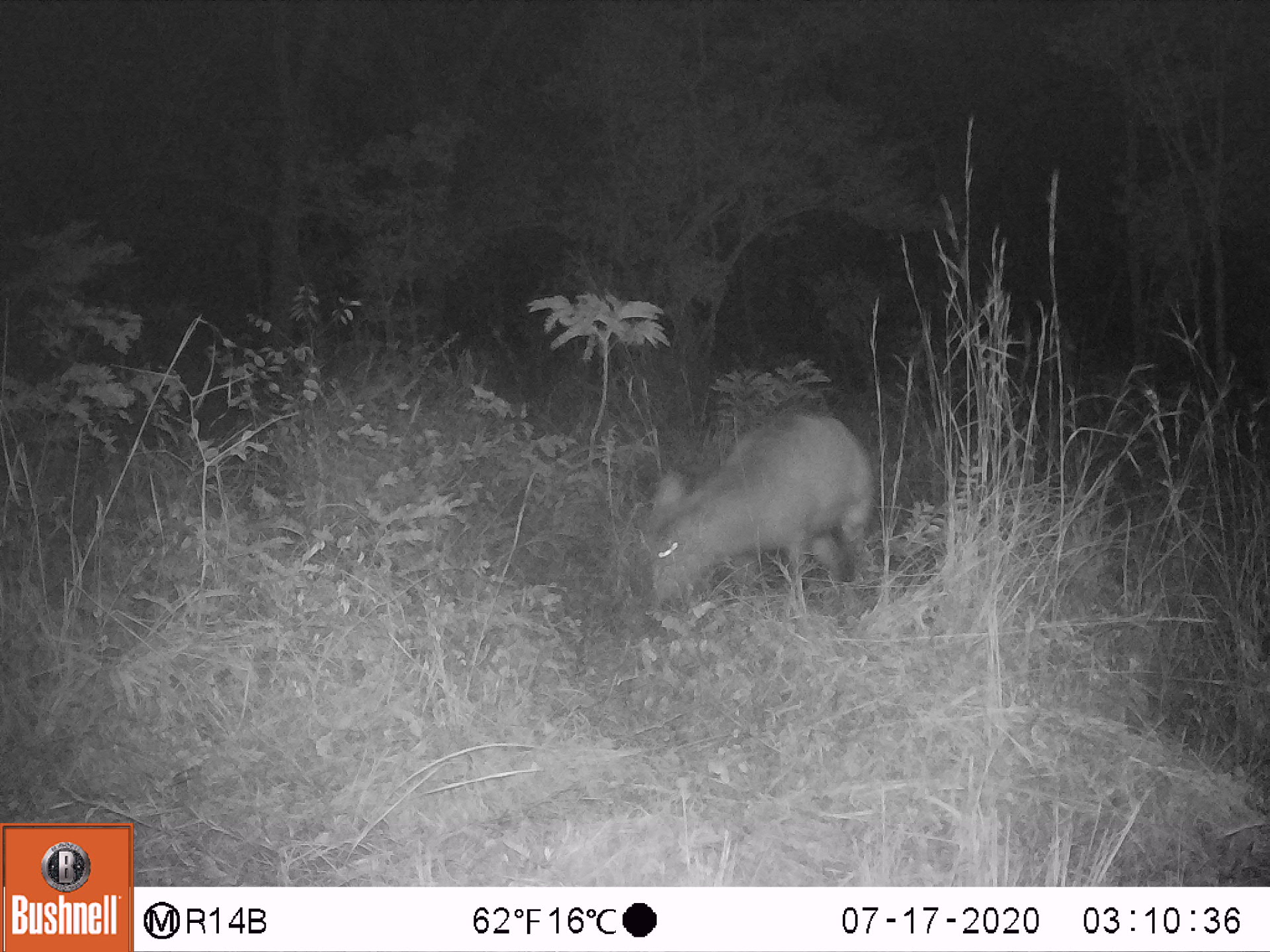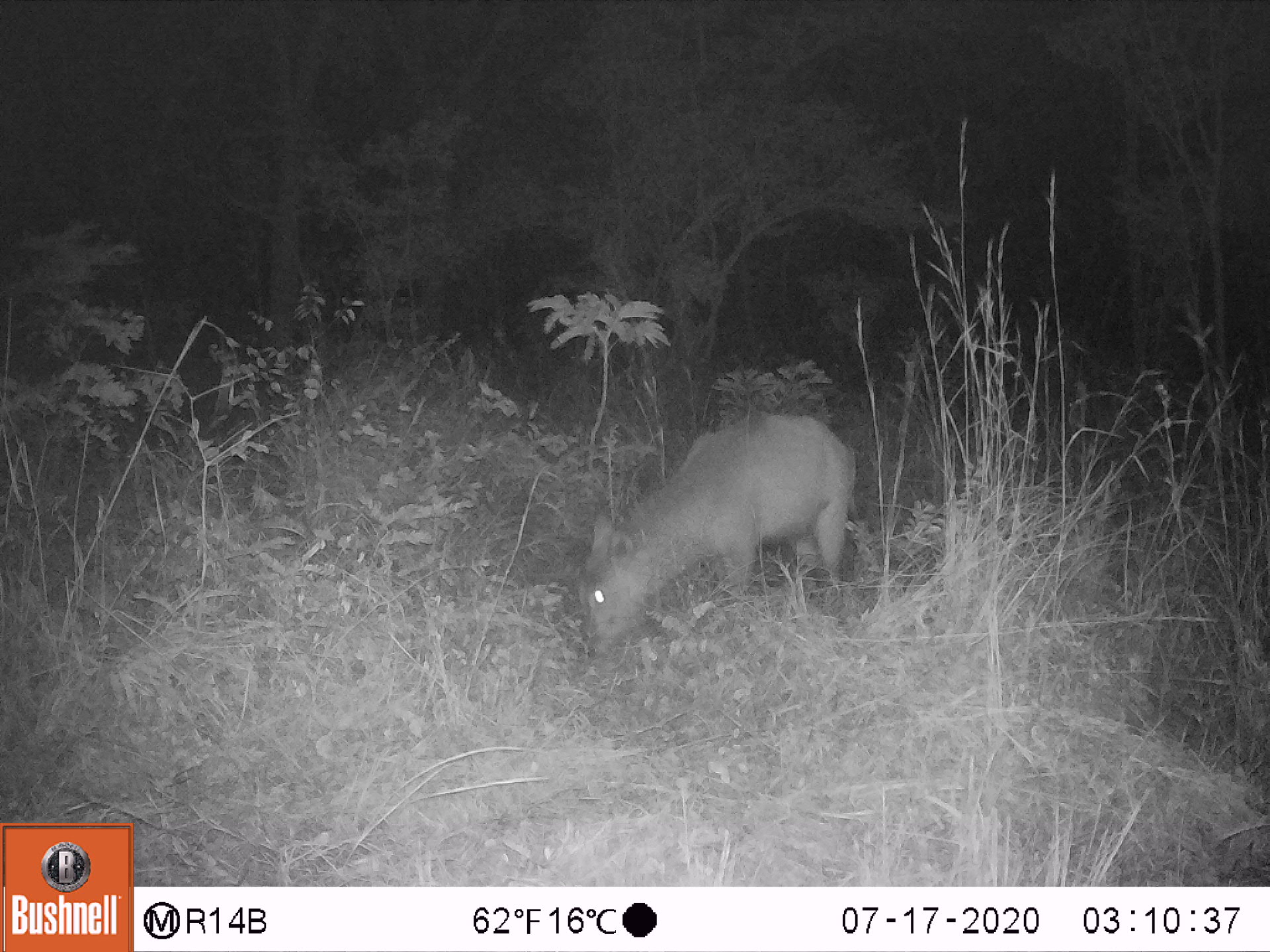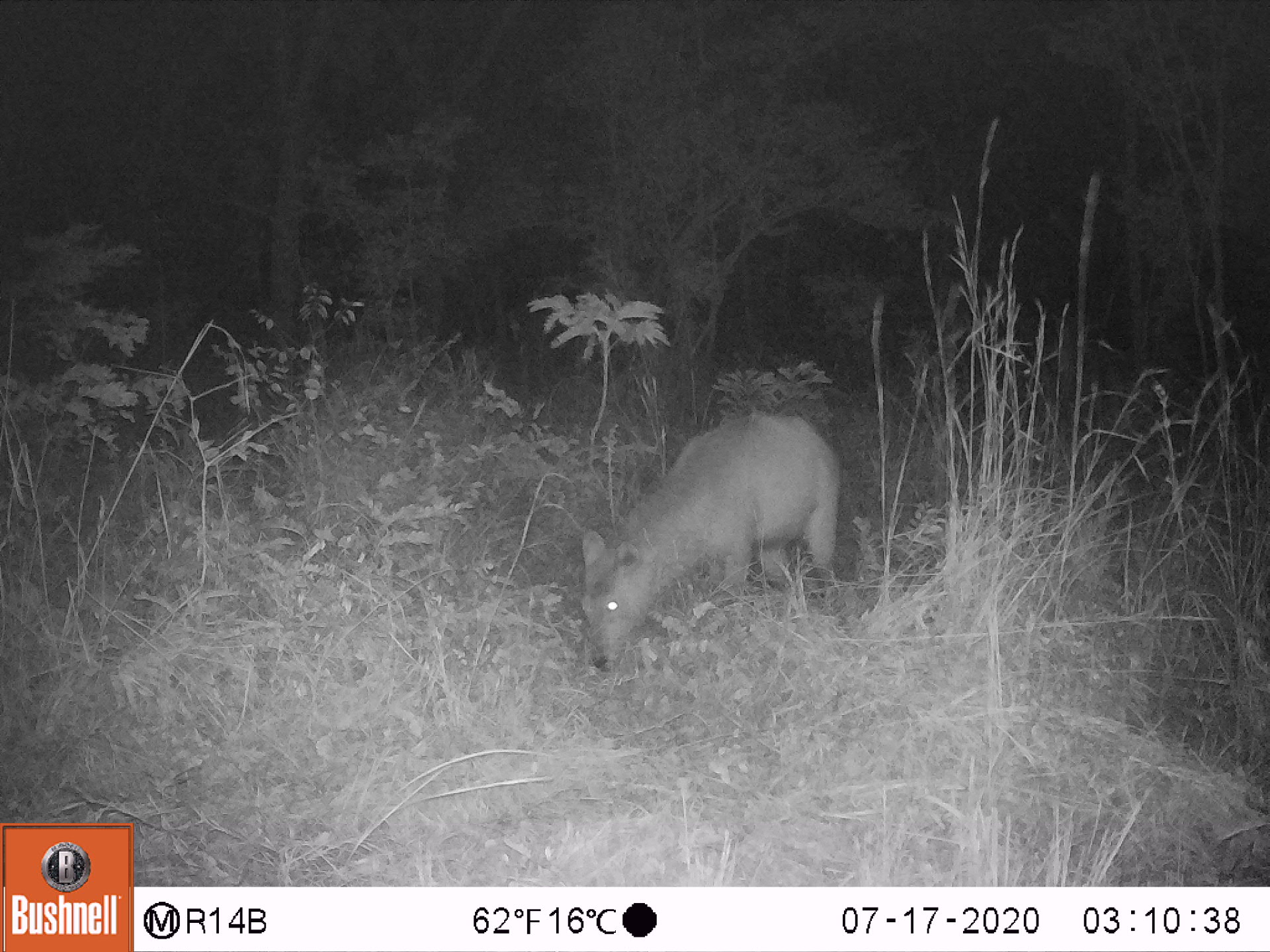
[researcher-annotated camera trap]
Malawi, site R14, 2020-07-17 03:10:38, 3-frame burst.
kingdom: Animalia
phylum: Chordata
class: Mammalia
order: Artiodactyla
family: Bovidae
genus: Kobus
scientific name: Kobus ellipsiprymnus ellipsiprymnus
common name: common waterbuck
Common waterbuck (Kobus ellipsiprymnus ellipsiprymnus), count 1.